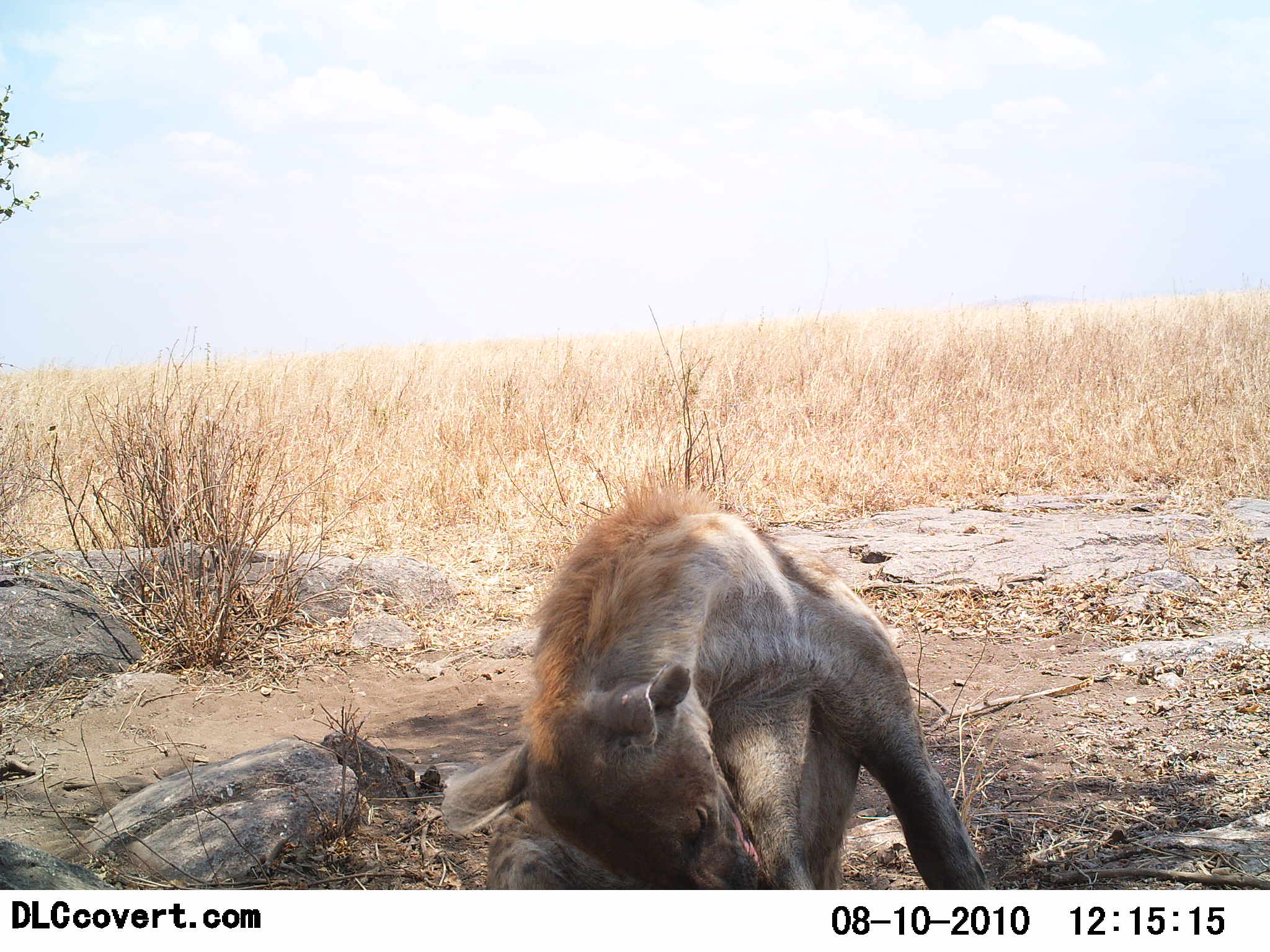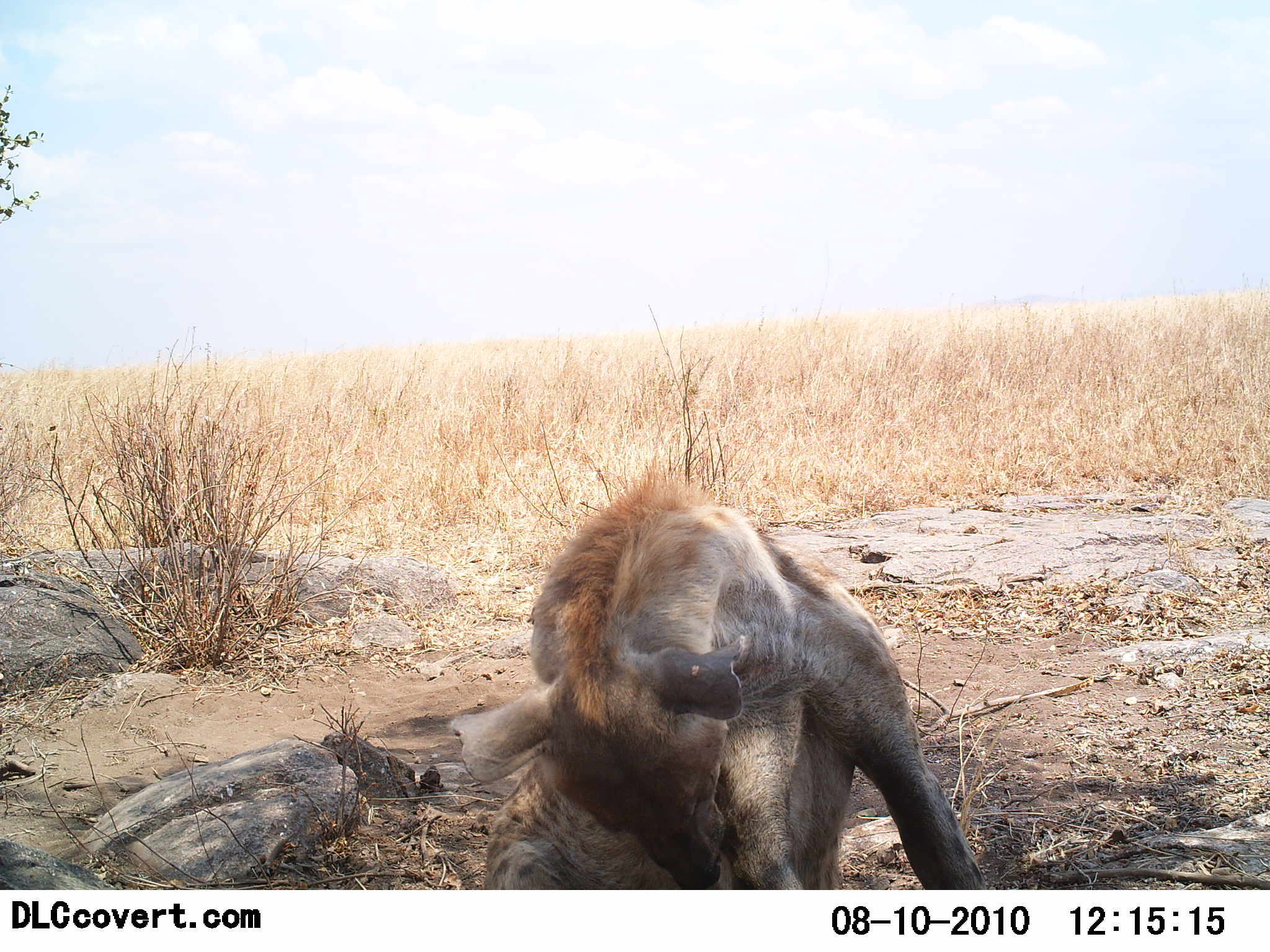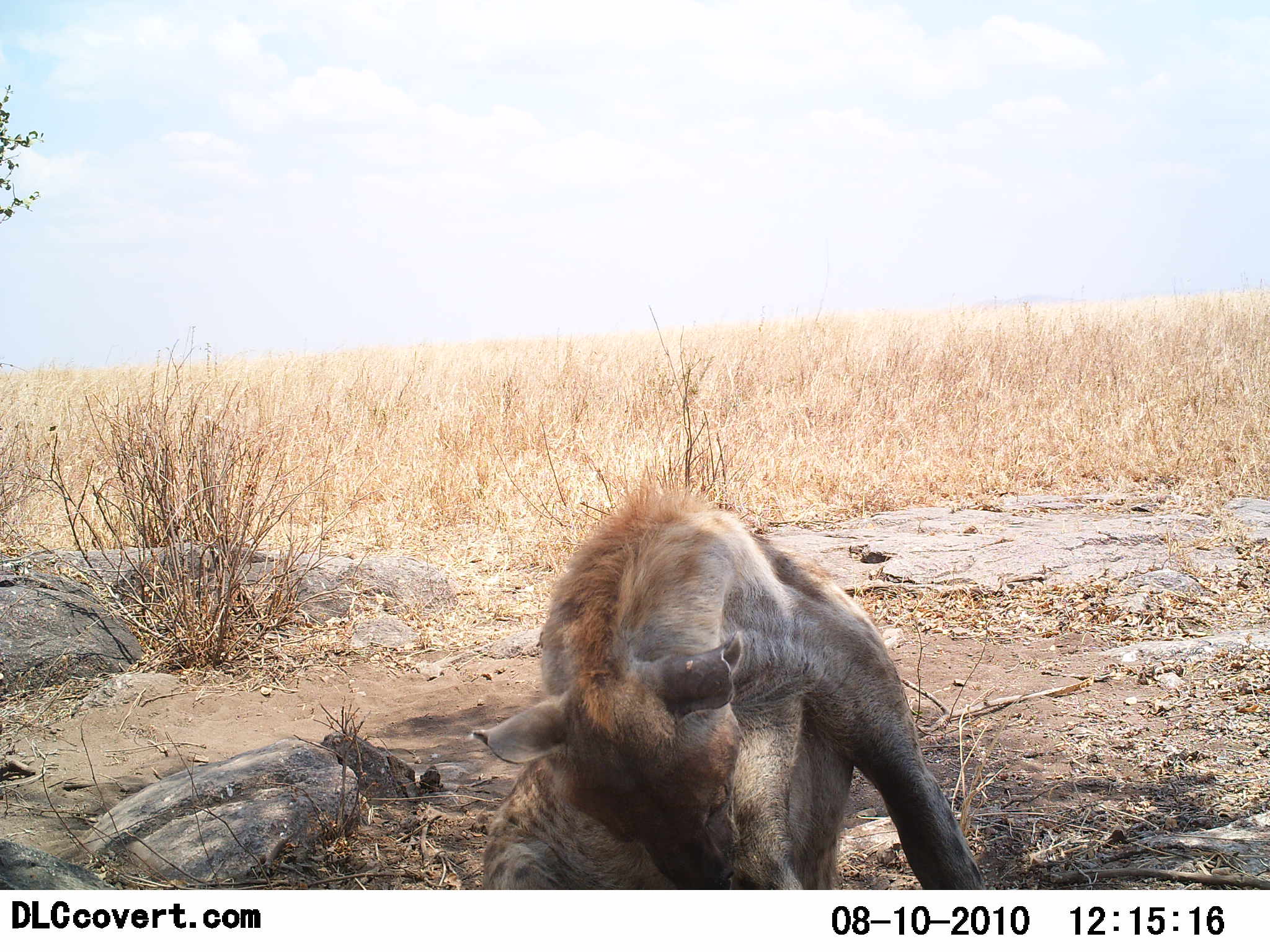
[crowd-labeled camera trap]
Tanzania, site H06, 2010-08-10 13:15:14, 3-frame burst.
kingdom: Animalia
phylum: Chordata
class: Mammalia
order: Carnivora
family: Hyaenidae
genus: Crocuta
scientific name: Crocuta crocuta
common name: spotted hyena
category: hyenaspotted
Hyenaspotted (spotted hyena) (Crocuta crocuta), count 1. Behavior (volunteer vote fractions): standing 6%, resting 78%, moving 6%, interacting 6%. Young present (vote fraction): 0%. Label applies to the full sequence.